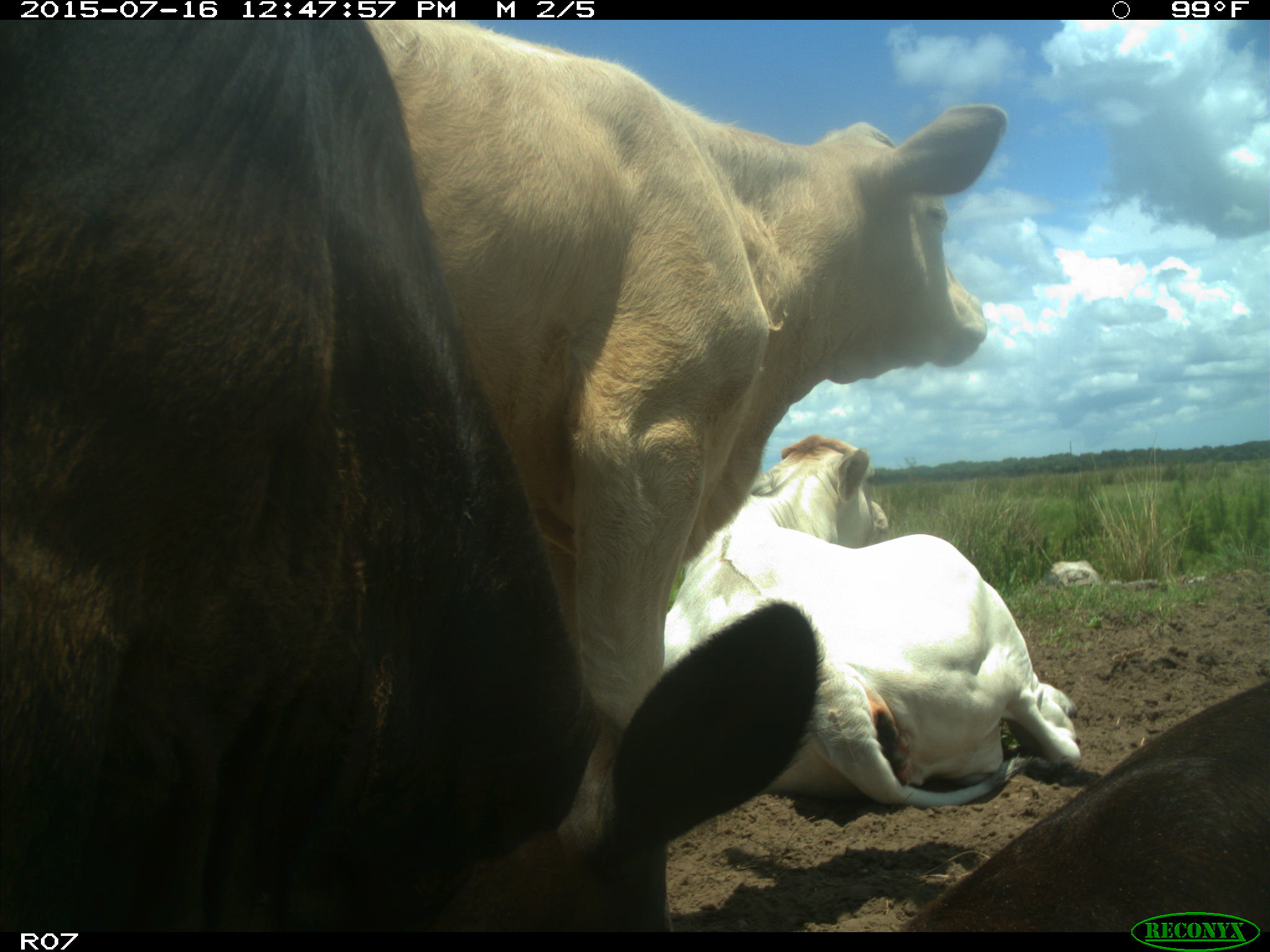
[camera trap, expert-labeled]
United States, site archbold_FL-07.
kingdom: Animalia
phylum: Chordata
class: Mammalia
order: Artiodactyla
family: Bovidae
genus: Bos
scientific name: Bos taurus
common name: domestic cow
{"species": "Bos taurus (domestic cow)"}